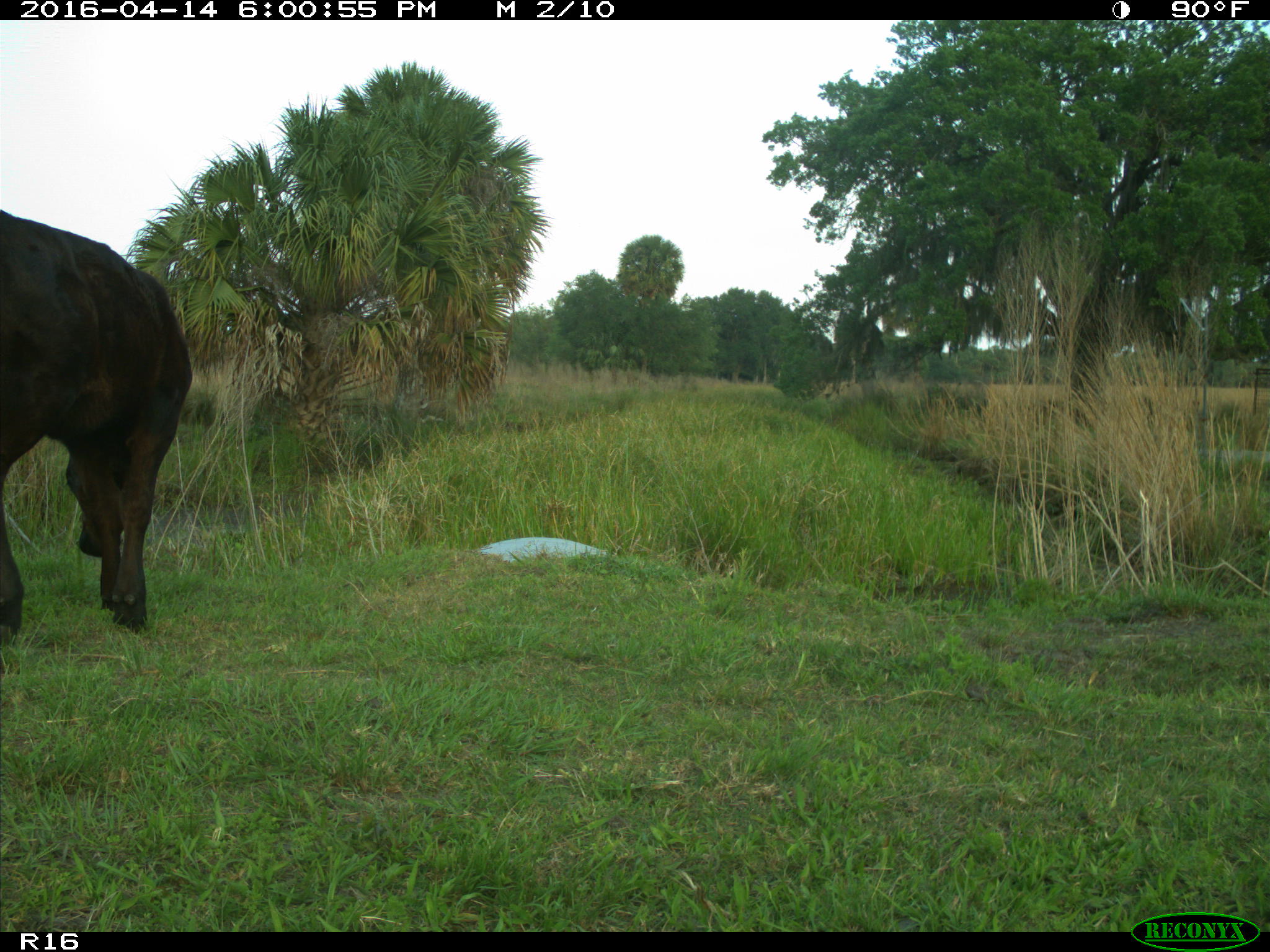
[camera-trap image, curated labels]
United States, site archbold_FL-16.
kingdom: Animalia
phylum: Chordata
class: Mammalia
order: Artiodactyla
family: Bovidae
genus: Bos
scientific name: Bos taurus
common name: domestic cow